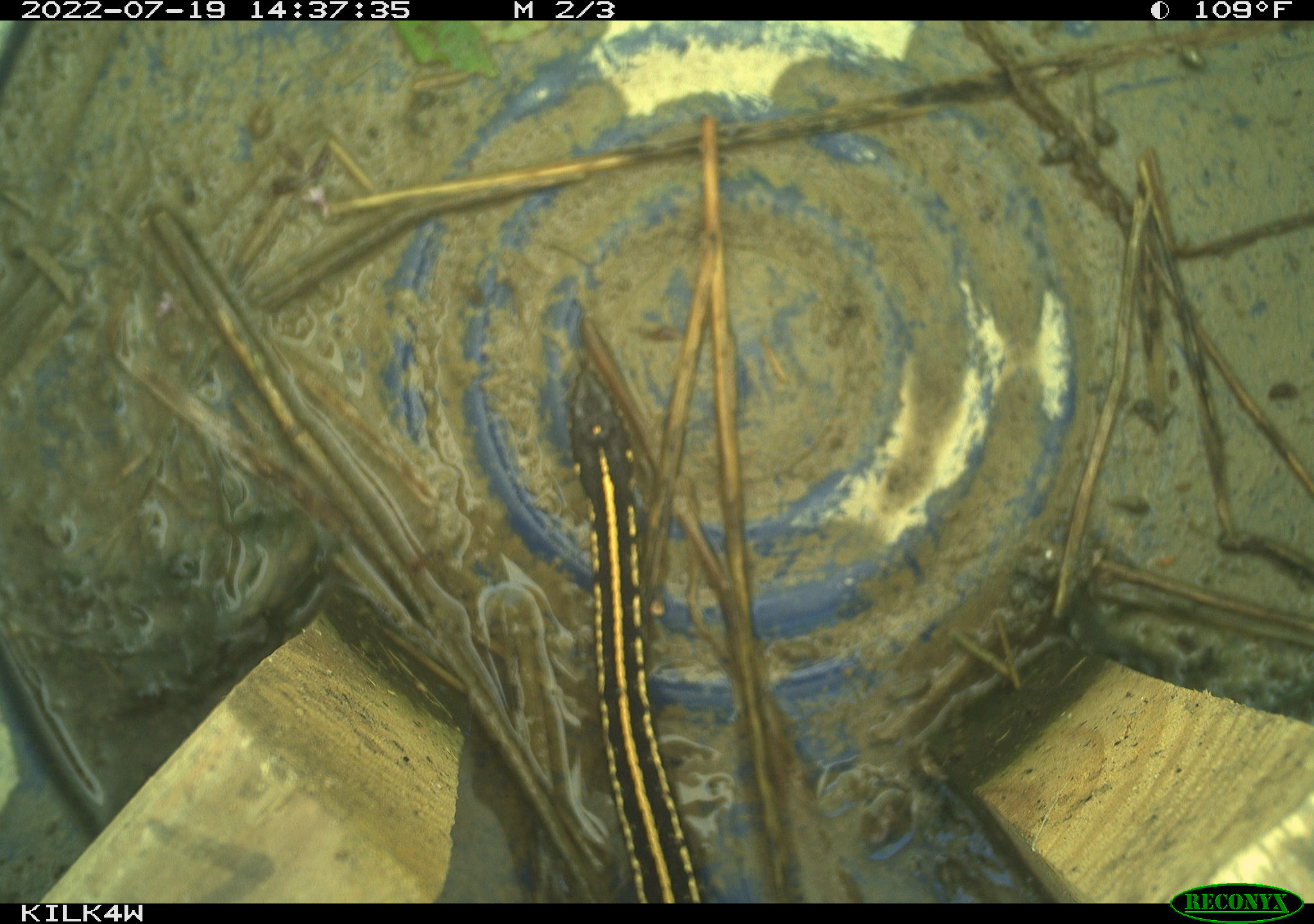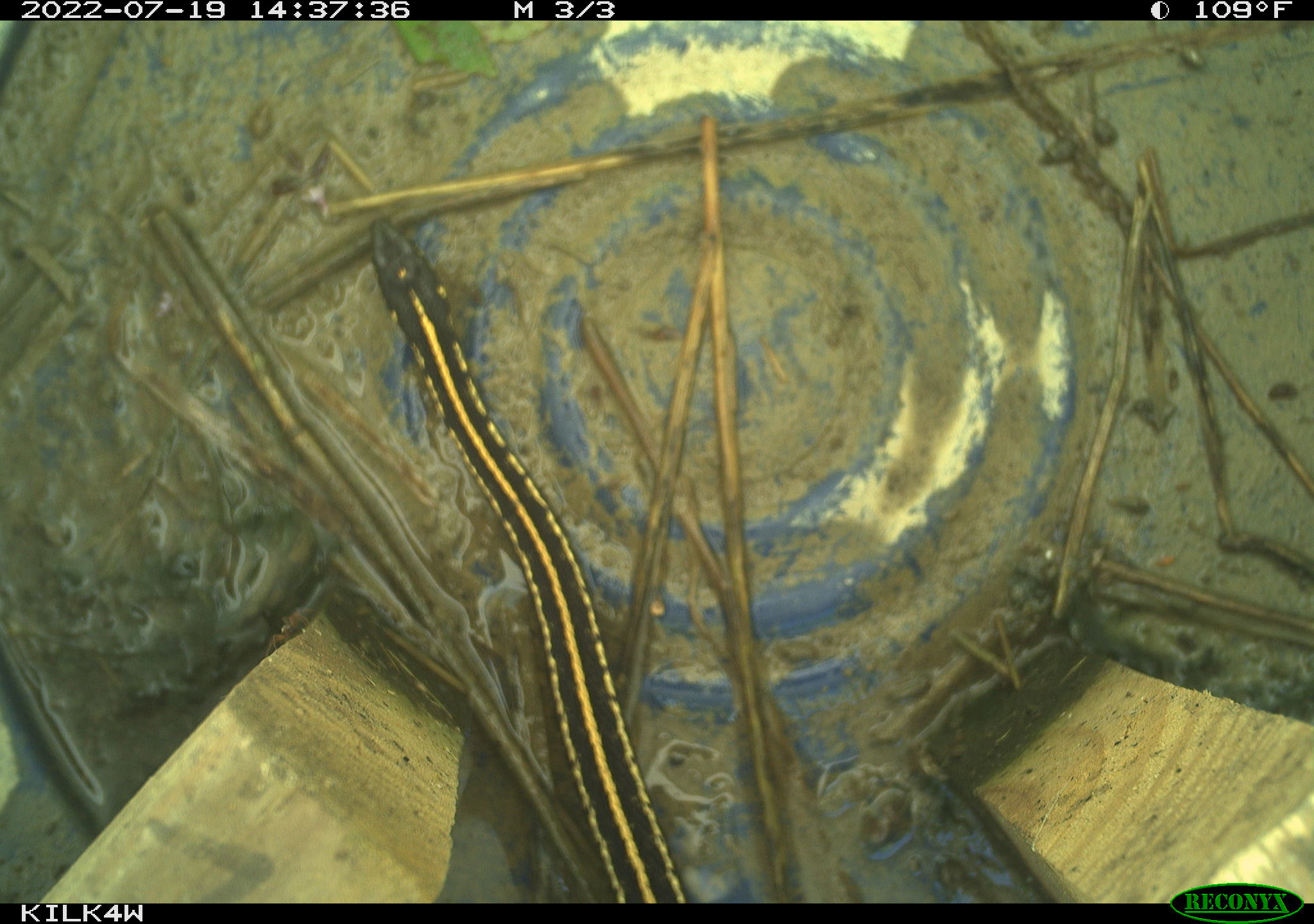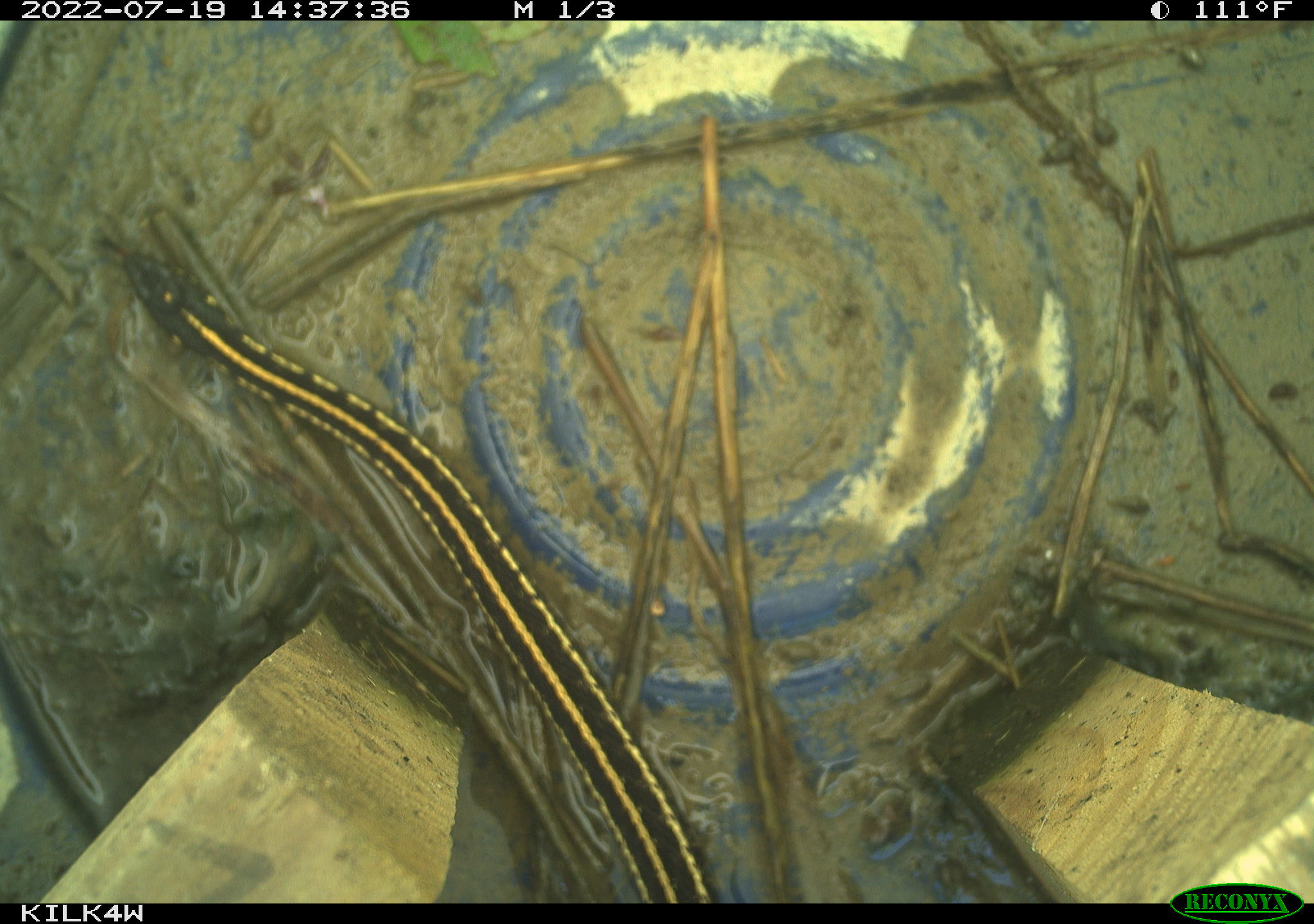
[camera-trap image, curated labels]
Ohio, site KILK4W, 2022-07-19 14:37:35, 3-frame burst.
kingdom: Animalia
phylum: Chordata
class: Reptilia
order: Squamata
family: Colubridae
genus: Thamnophis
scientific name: Thamnophis radix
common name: plains gartersnake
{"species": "plains gartersnake (Thamnophis radix)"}